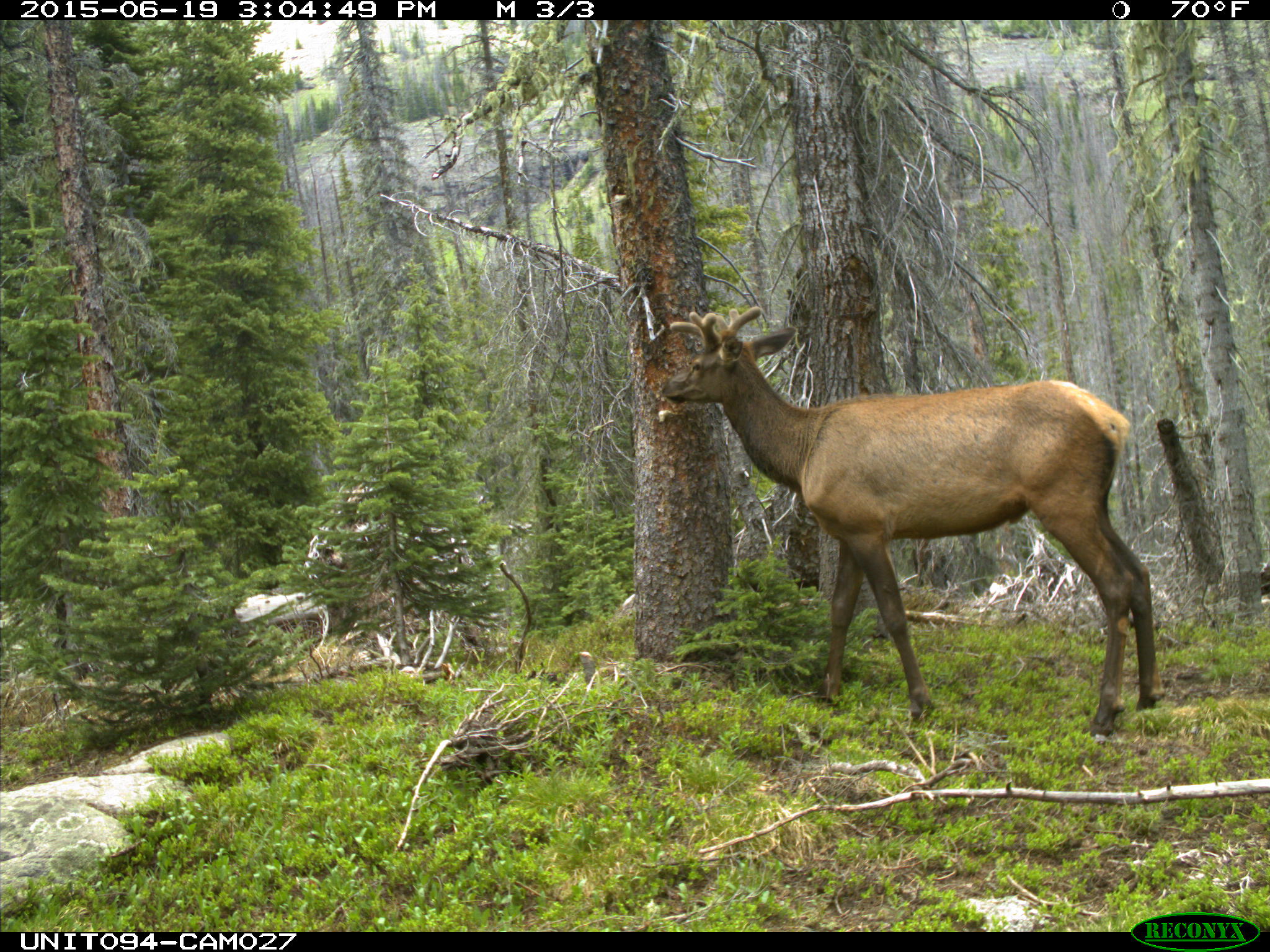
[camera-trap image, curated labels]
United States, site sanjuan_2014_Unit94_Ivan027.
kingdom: Animalia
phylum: Chordata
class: Mammalia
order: Artiodactyla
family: Cervidae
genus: Cervus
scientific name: Cervus elaphus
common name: red deer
Cervus elaphus (red deer).